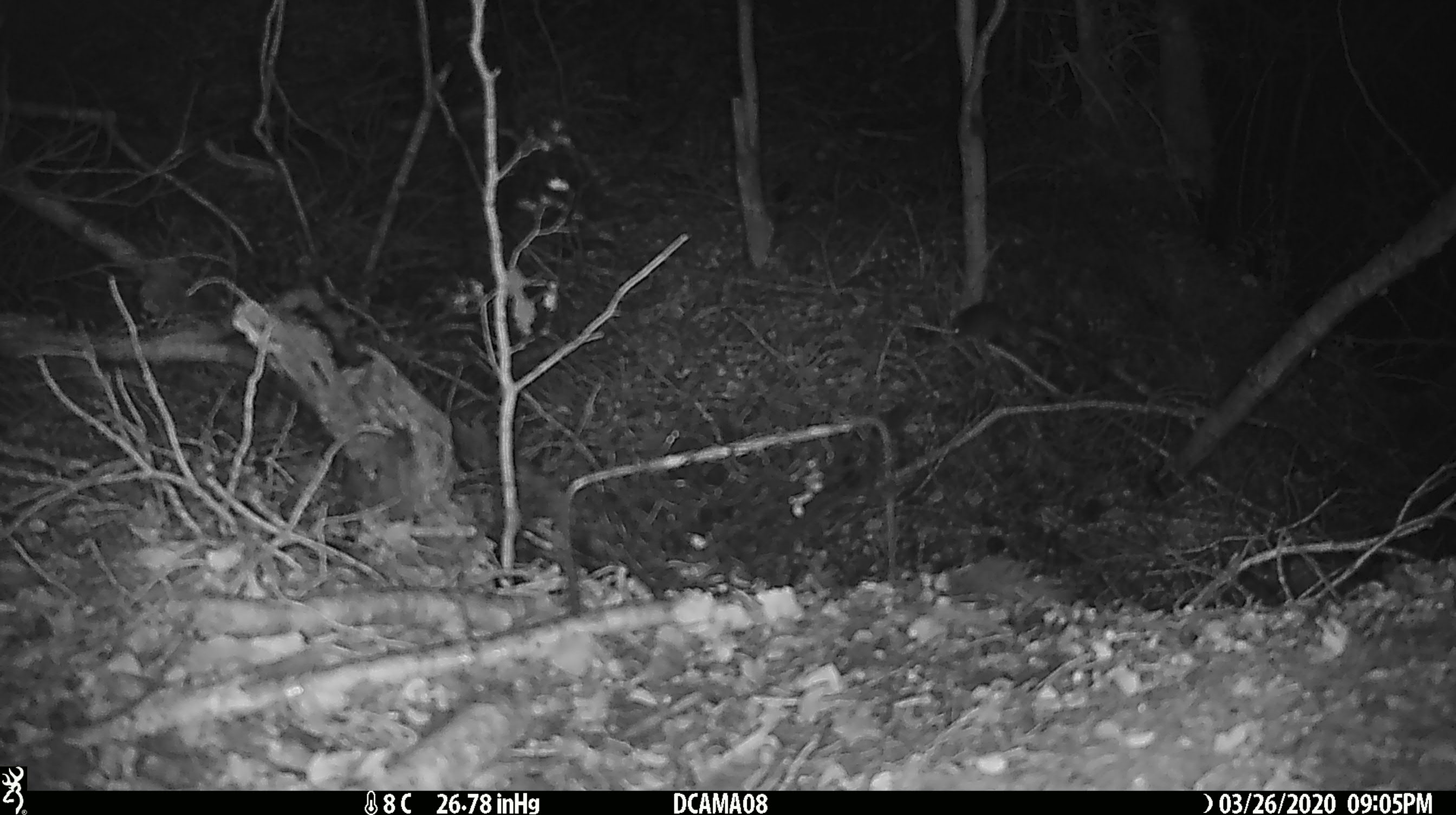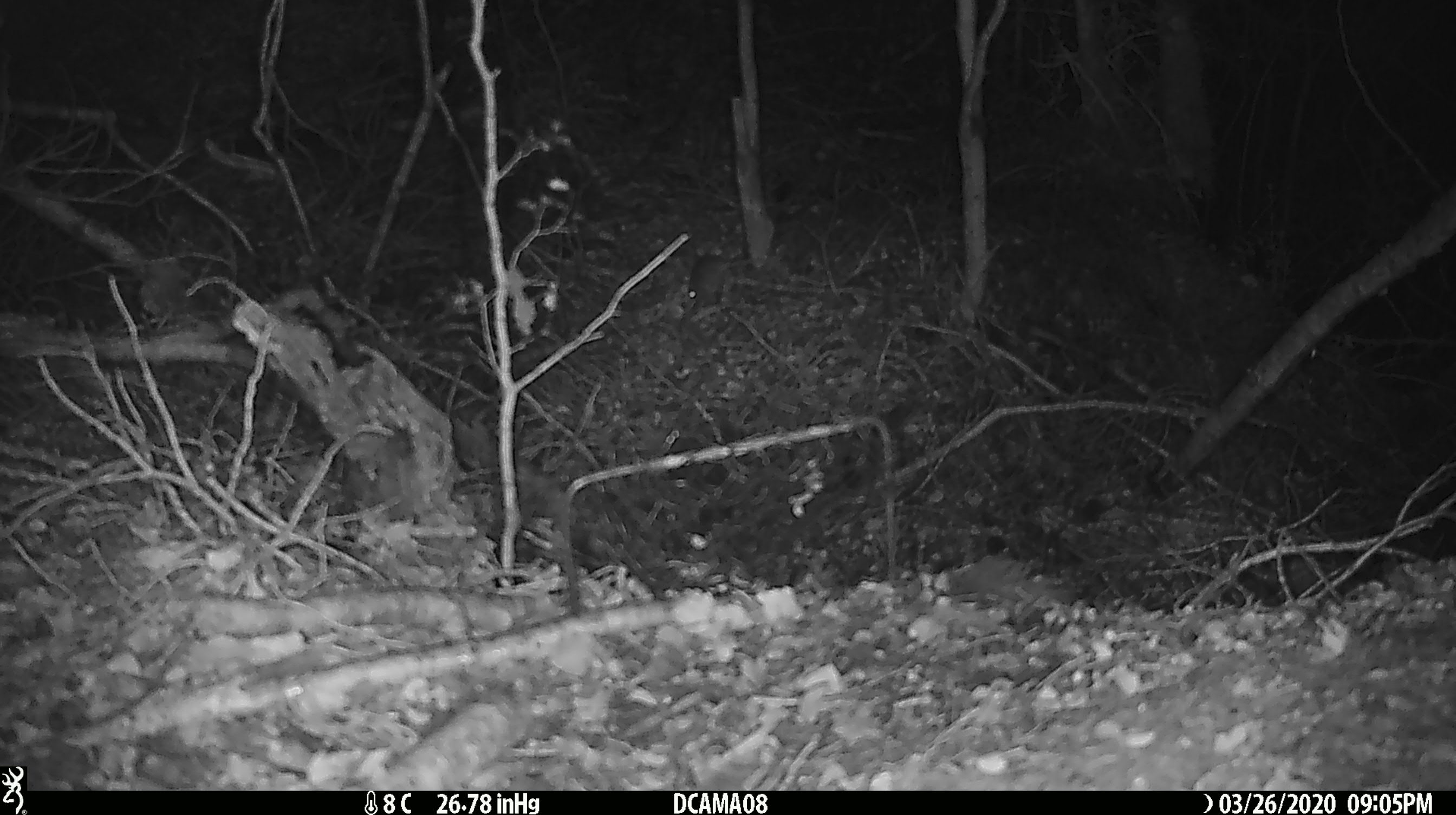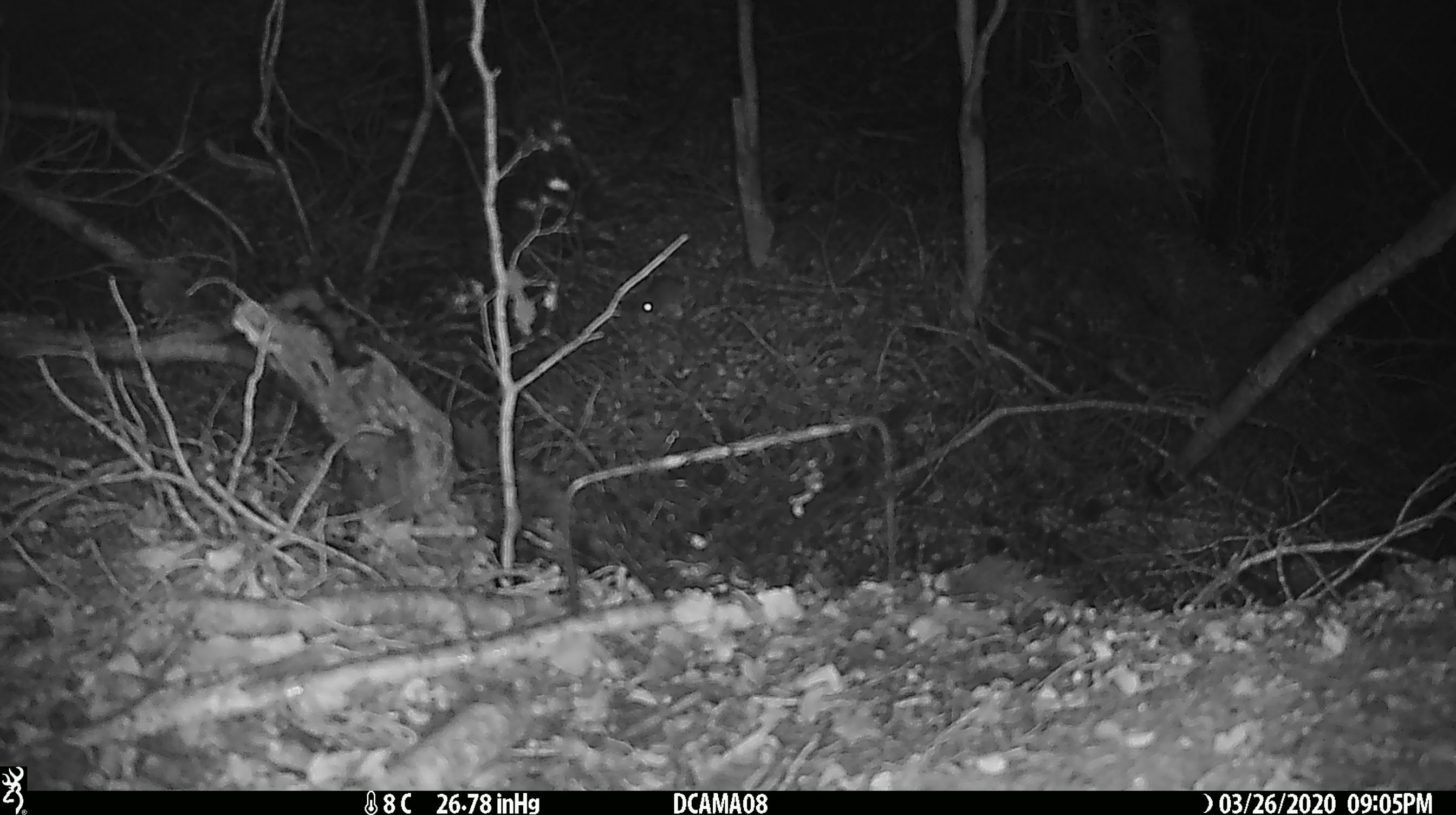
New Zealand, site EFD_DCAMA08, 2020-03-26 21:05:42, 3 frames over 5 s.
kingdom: Animalia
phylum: Chordata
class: Mammalia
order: Rodentia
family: Muridae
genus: Mus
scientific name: Mus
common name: mouse